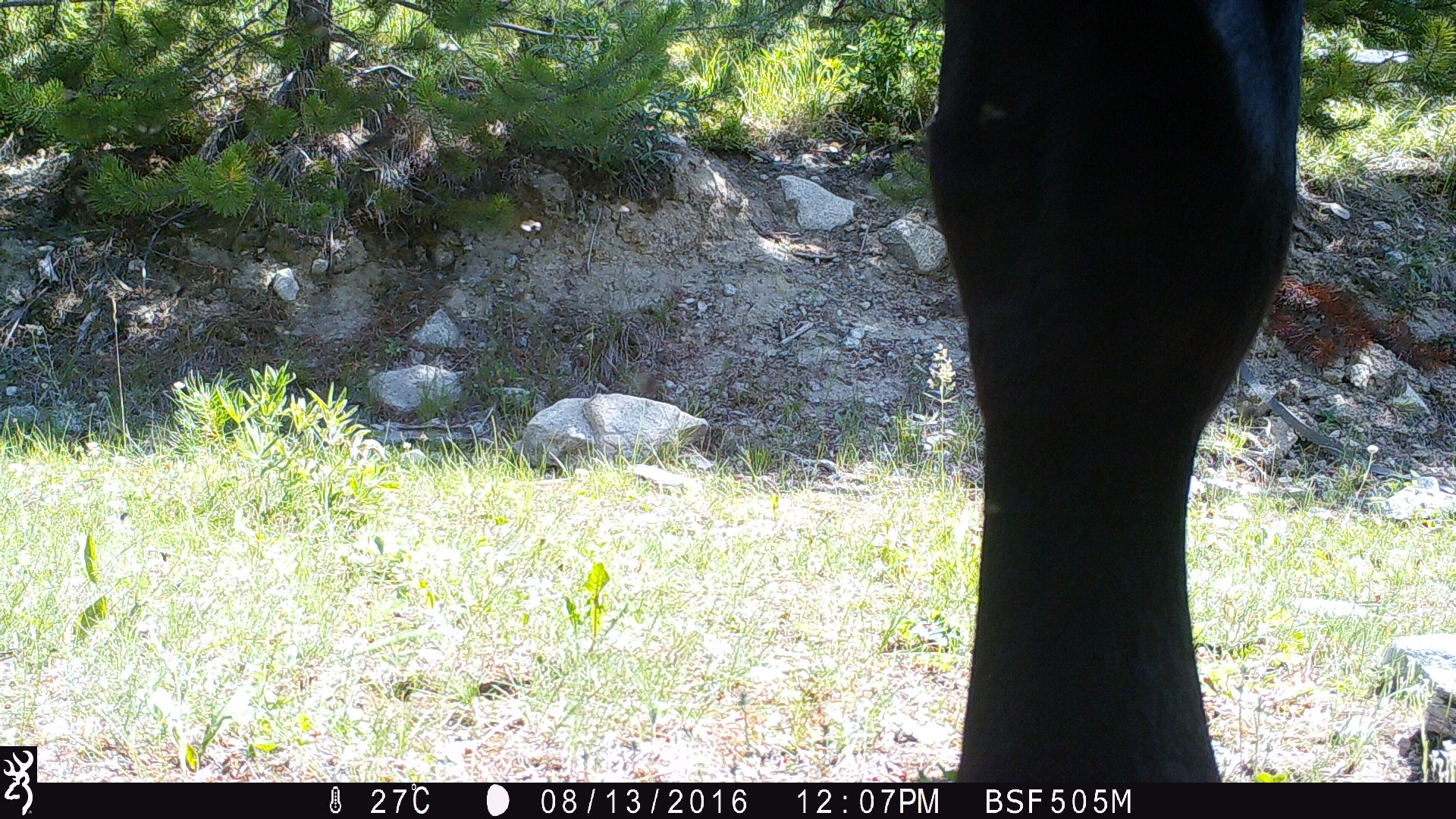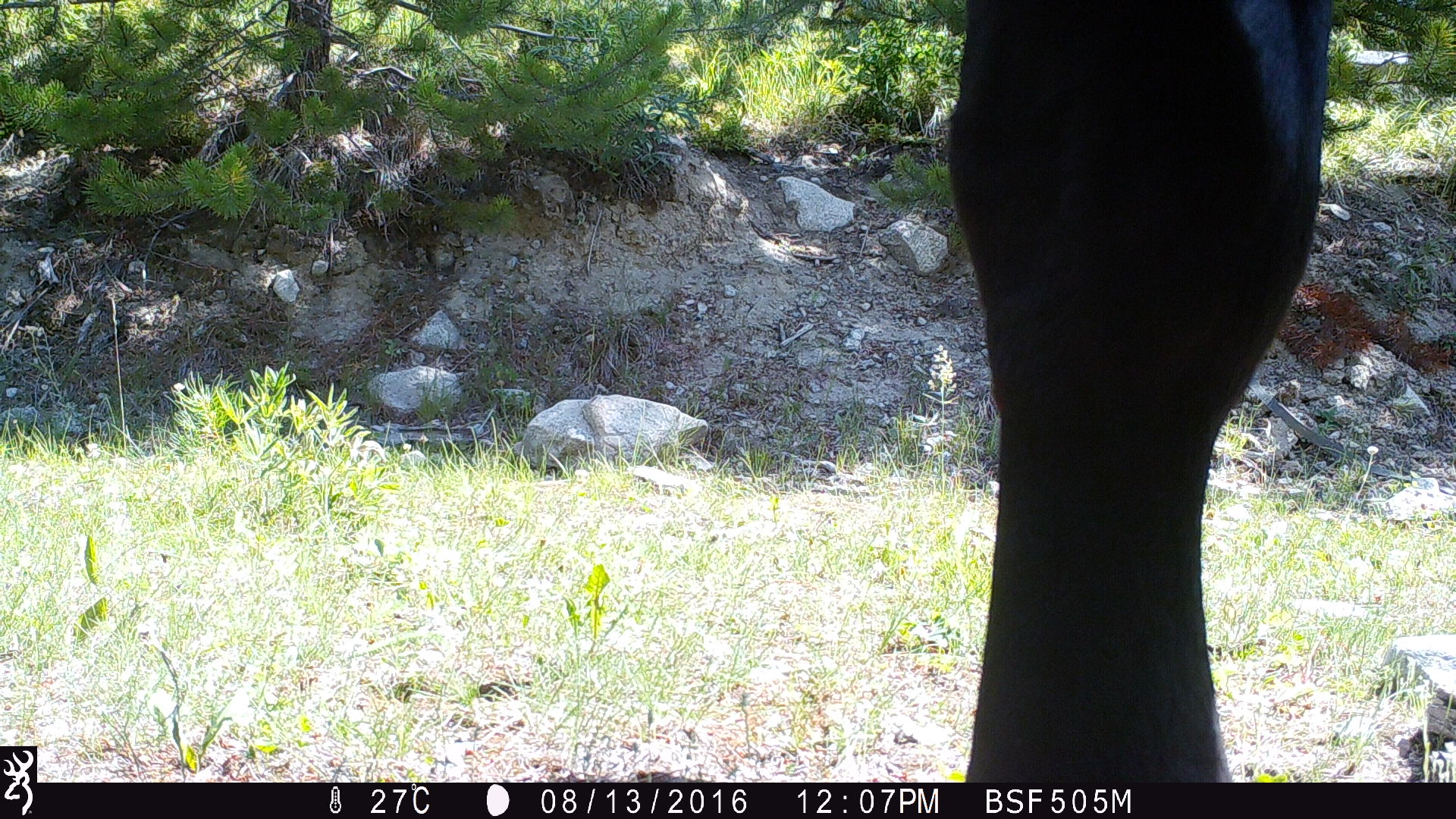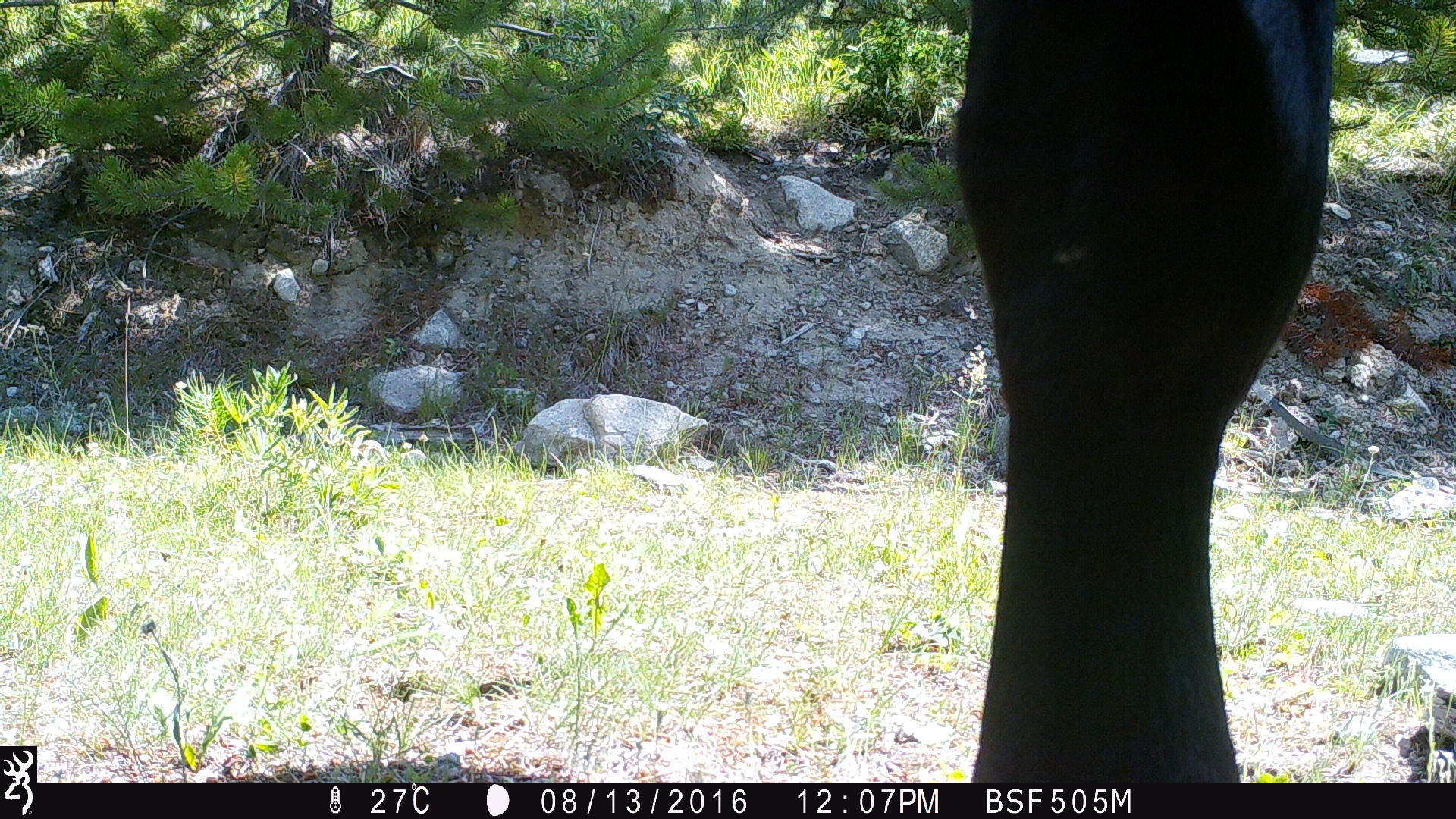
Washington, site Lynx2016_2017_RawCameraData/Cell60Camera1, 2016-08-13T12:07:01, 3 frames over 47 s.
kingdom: Animalia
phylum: Chordata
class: Mammalia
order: Artiodactyla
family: Bovidae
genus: Bos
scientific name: Bos taurus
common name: domestic cattle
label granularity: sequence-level